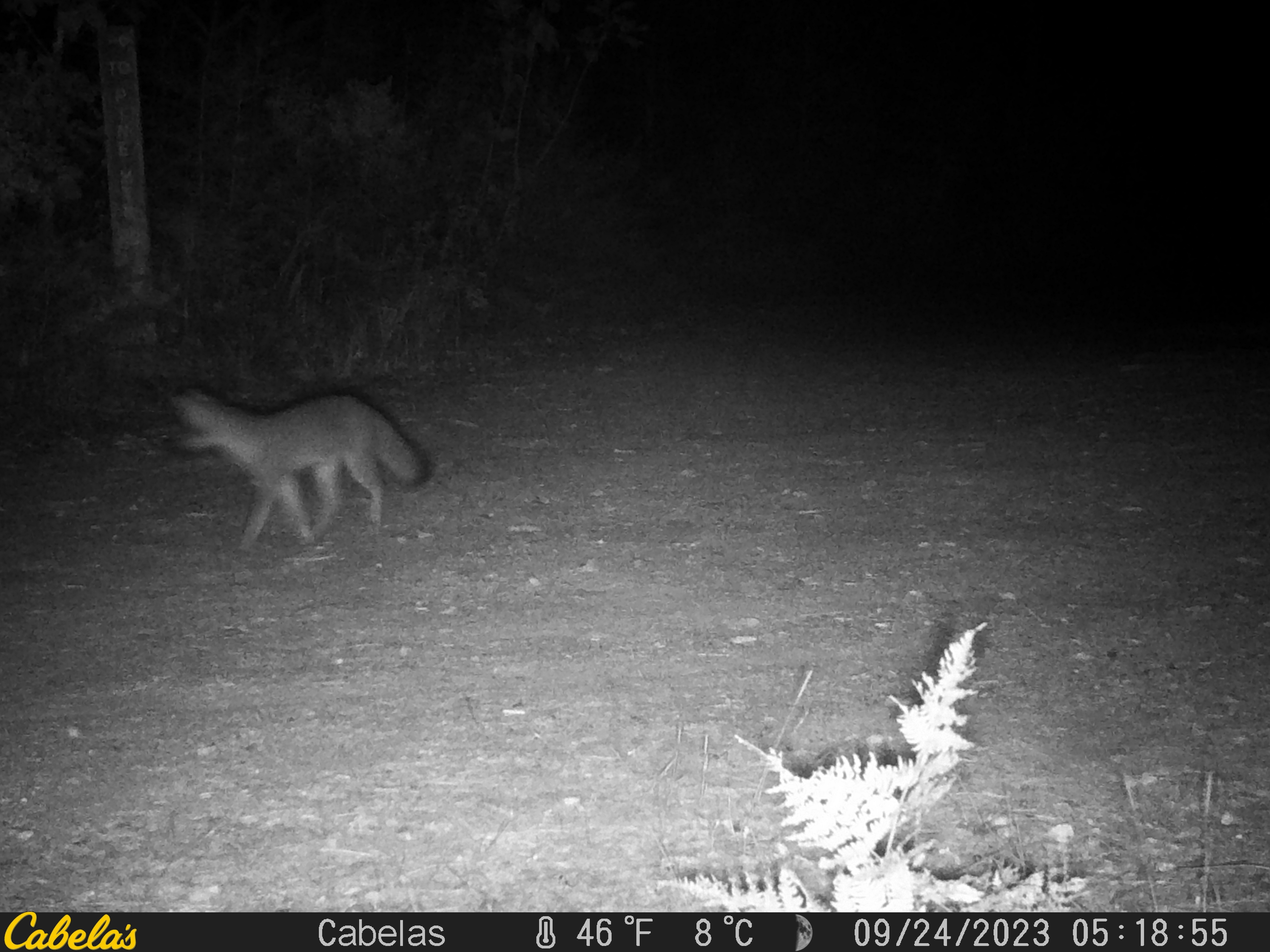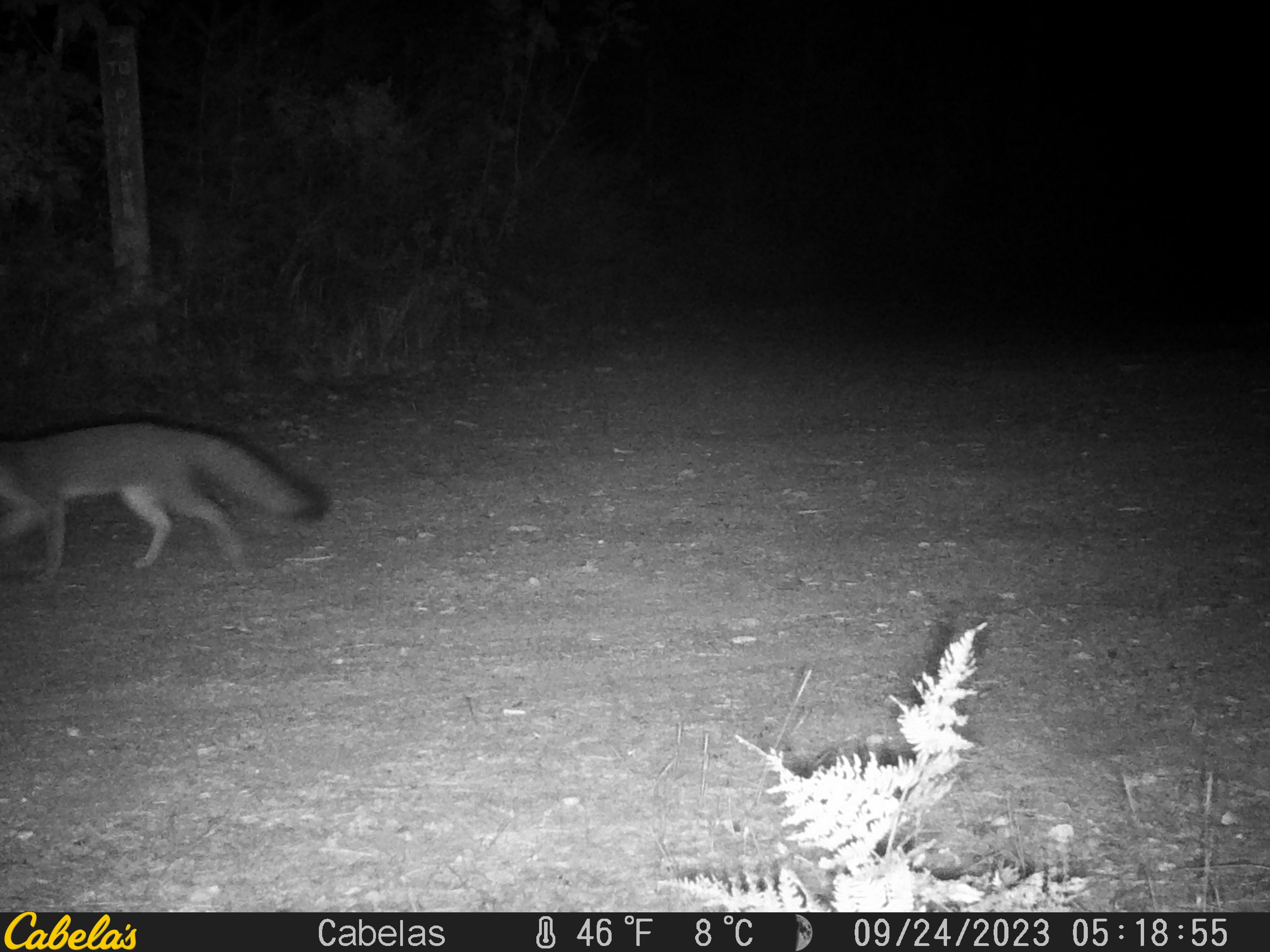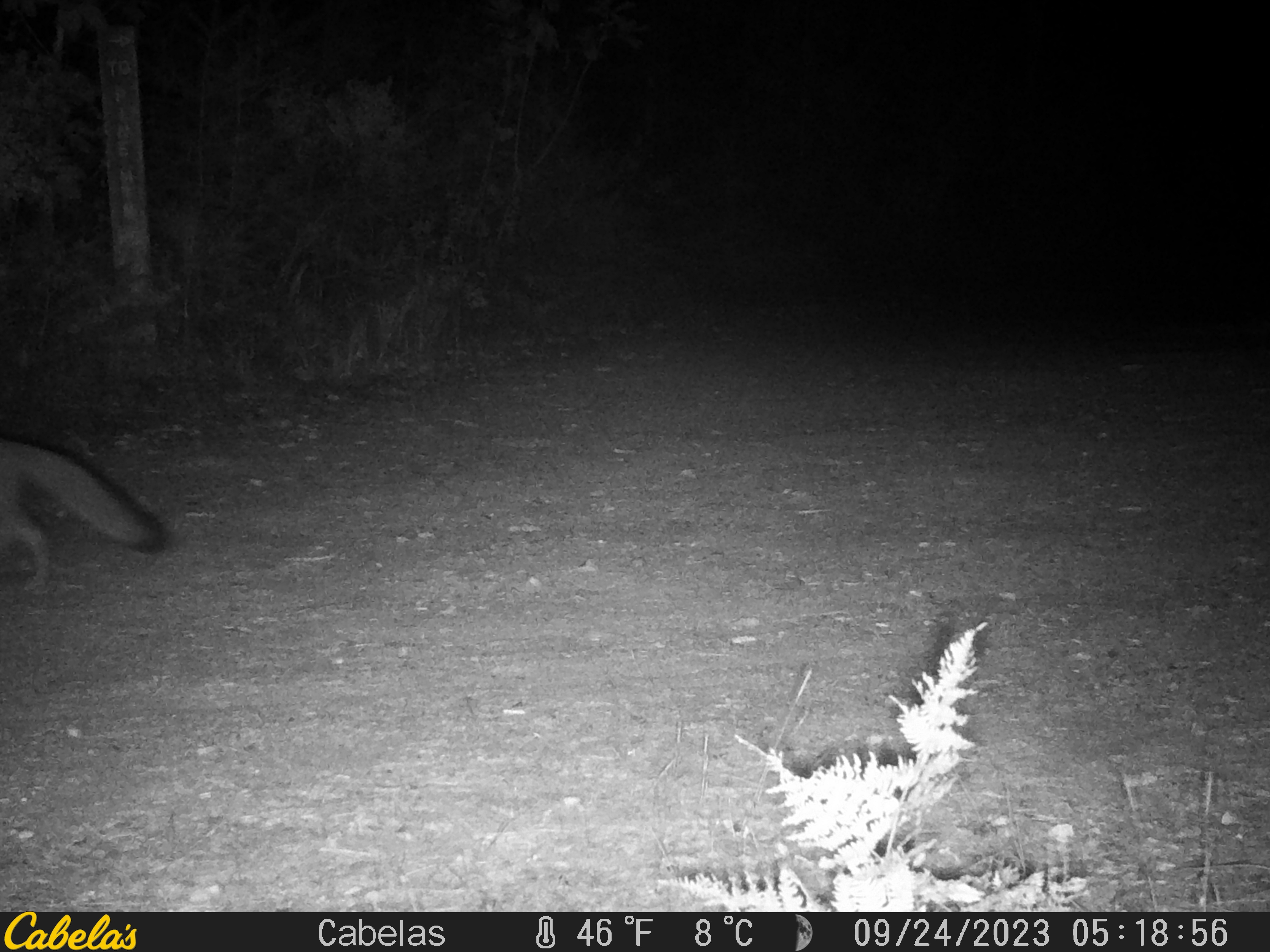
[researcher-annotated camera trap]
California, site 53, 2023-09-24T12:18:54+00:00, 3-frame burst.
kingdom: Animalia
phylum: Chordata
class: Mammalia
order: Carnivora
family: Canidae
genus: Urocyon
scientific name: Urocyon cinereoargenteus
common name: gray fox